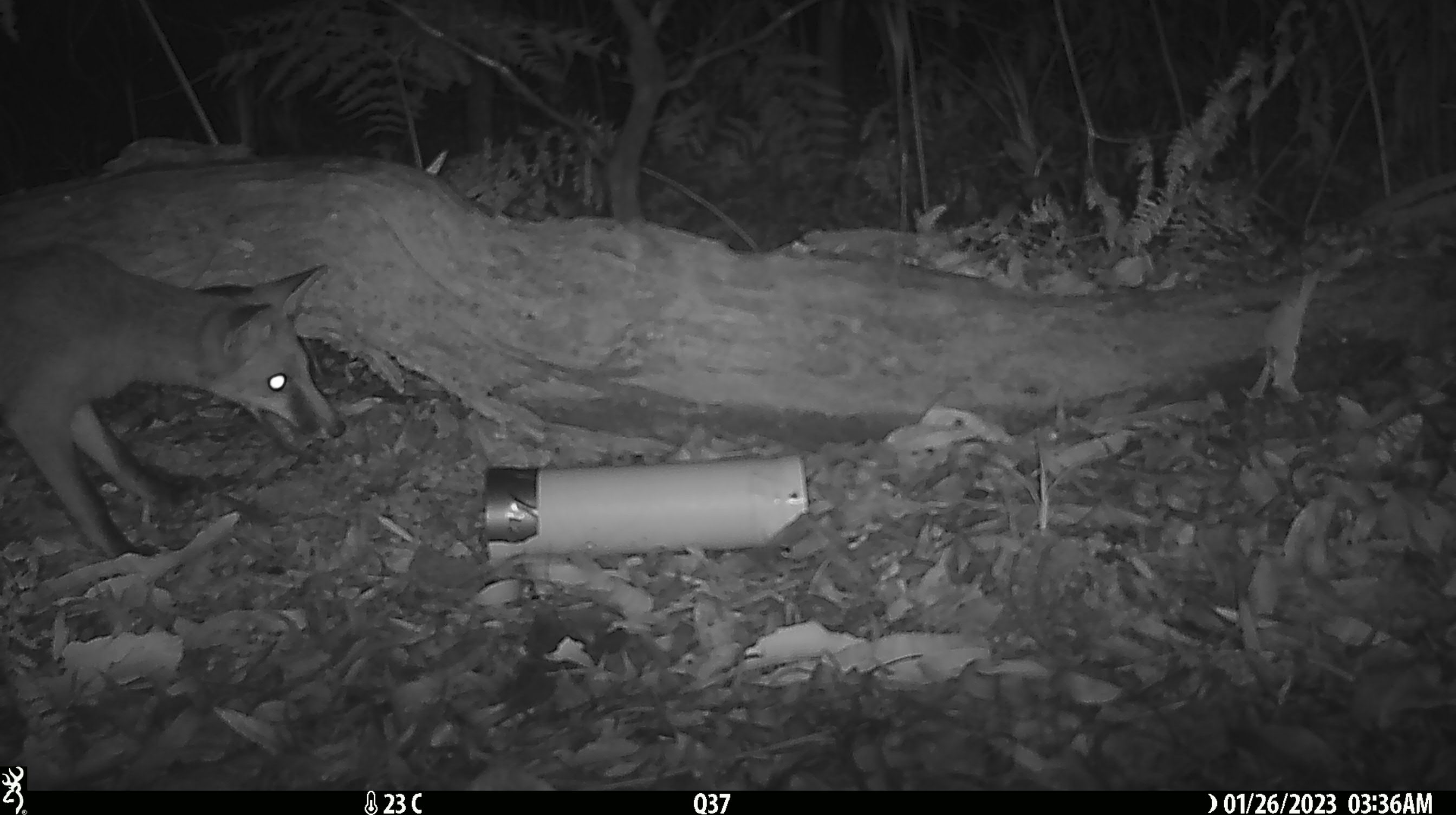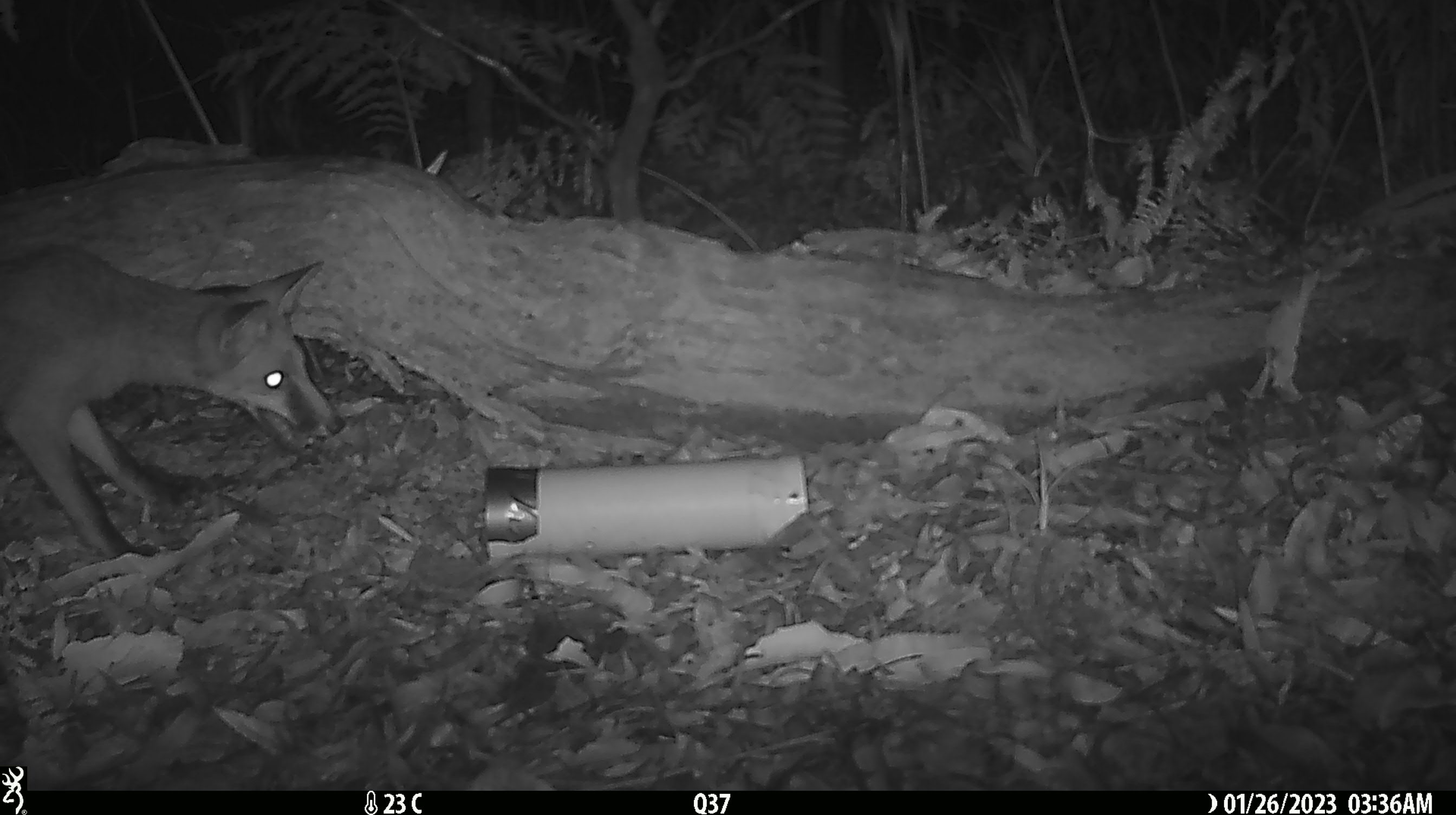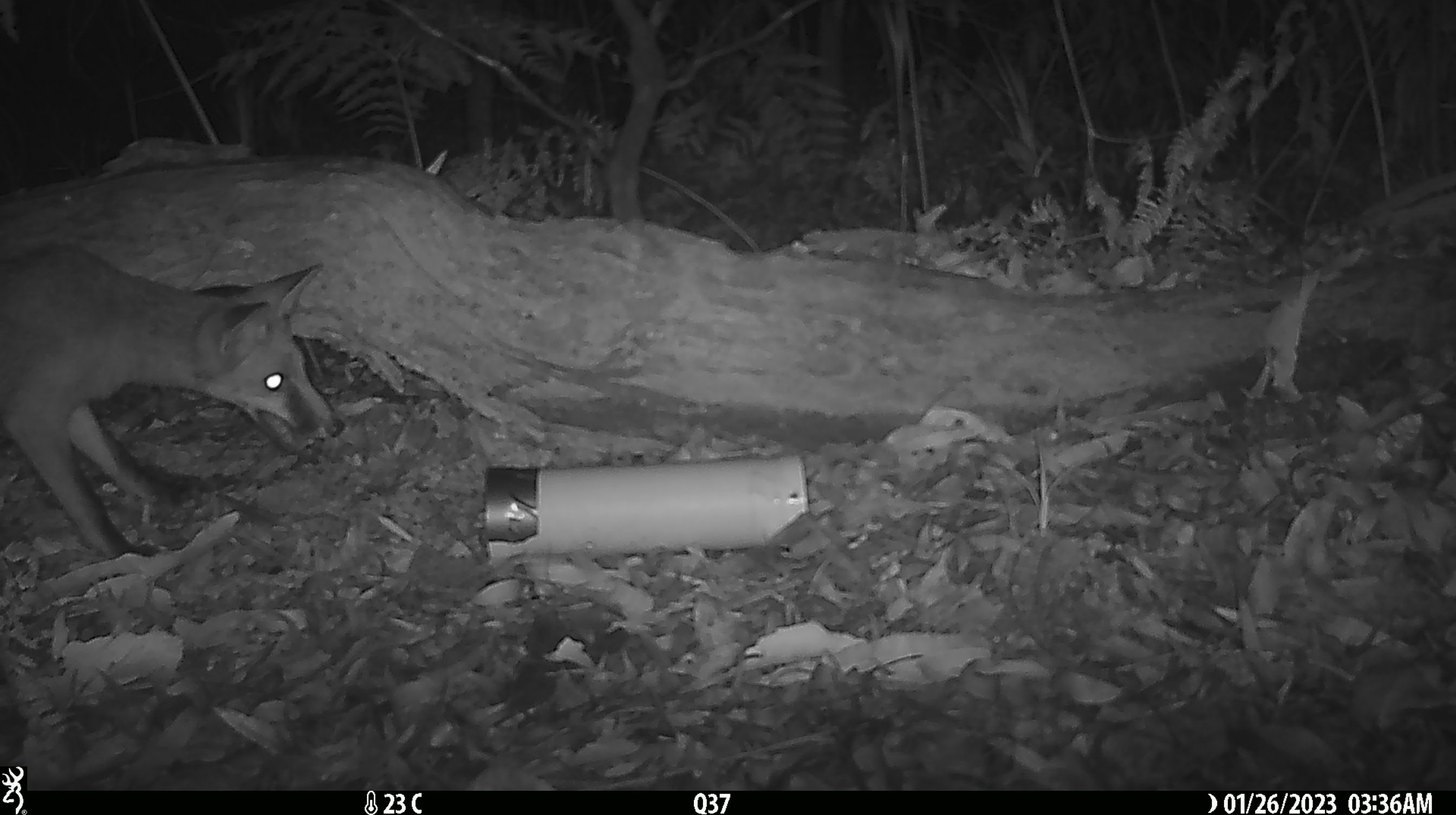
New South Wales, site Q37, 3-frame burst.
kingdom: Animalia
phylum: Chordata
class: Mammalia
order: Carnivora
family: Canidae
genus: Vulpes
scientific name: Vulpes vulpes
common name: red fox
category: fox